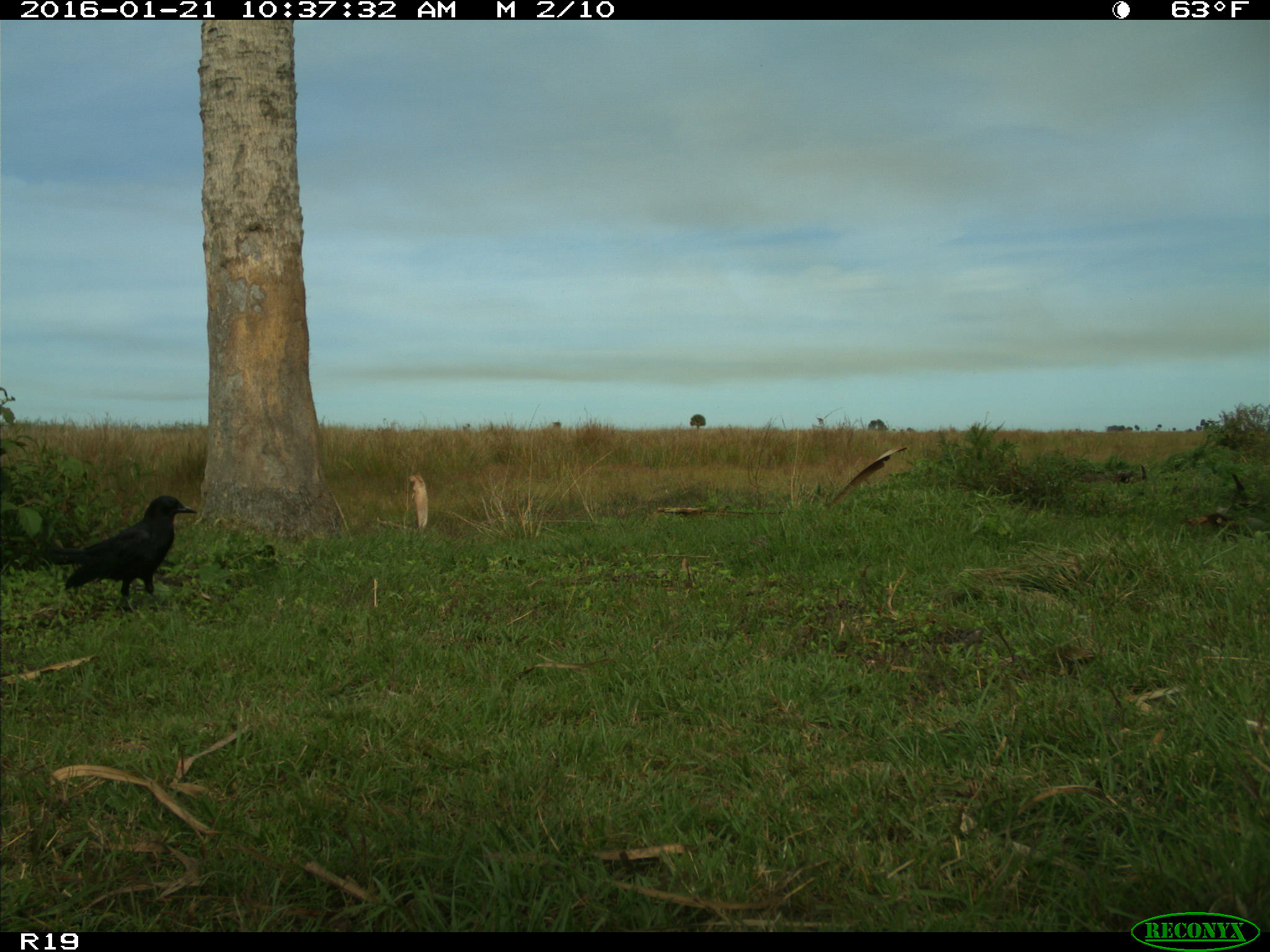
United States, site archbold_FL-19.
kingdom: Animalia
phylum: Chordata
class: Aves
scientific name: Aves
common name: birds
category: unidentified bird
Unidentified bird (birds) (Aves).